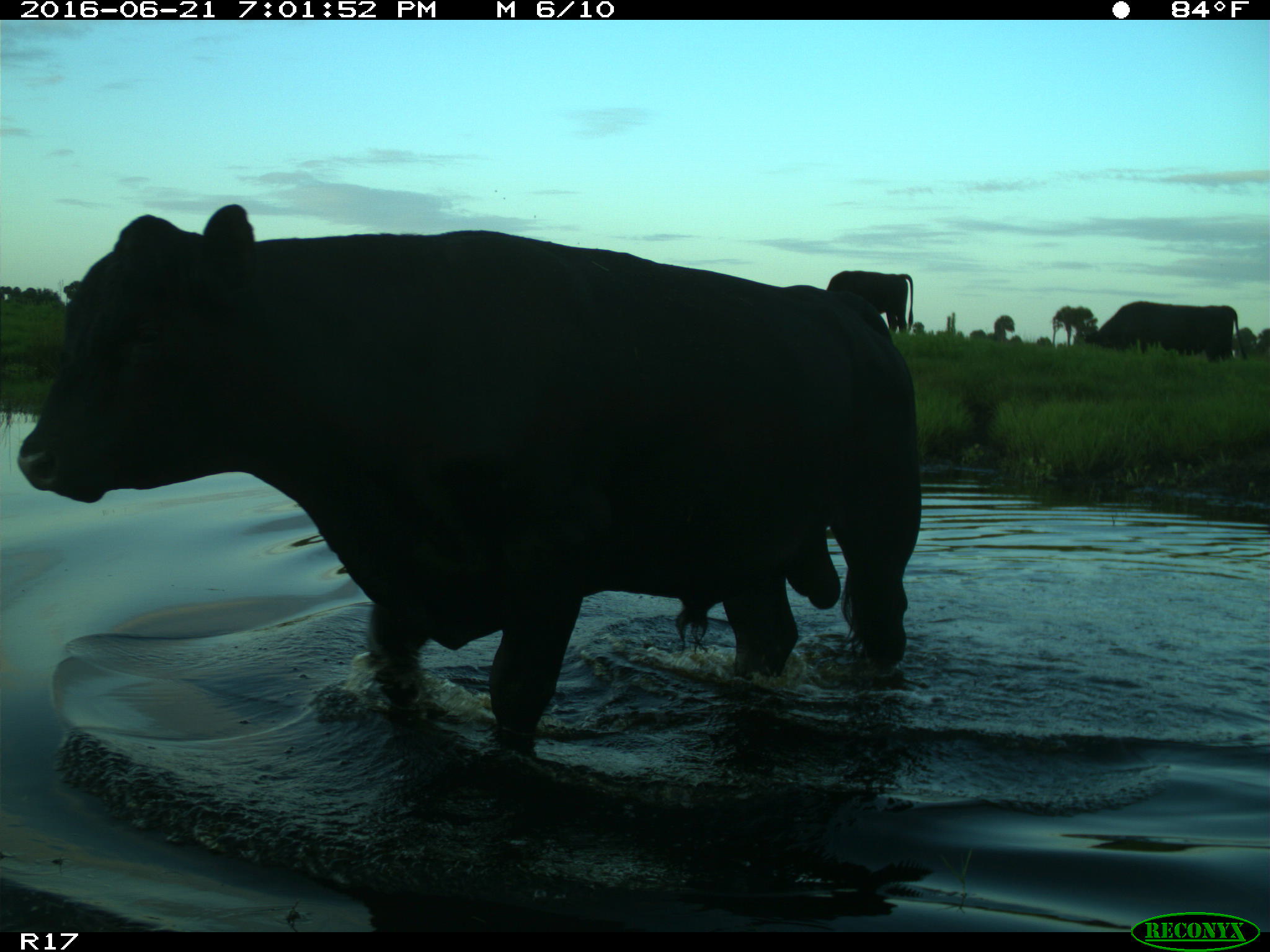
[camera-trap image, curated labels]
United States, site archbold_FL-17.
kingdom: Animalia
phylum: Chordata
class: Mammalia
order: Artiodactyla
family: Bovidae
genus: Bos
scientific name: Bos taurus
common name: domestic cow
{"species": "Bos taurus (domestic cow)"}